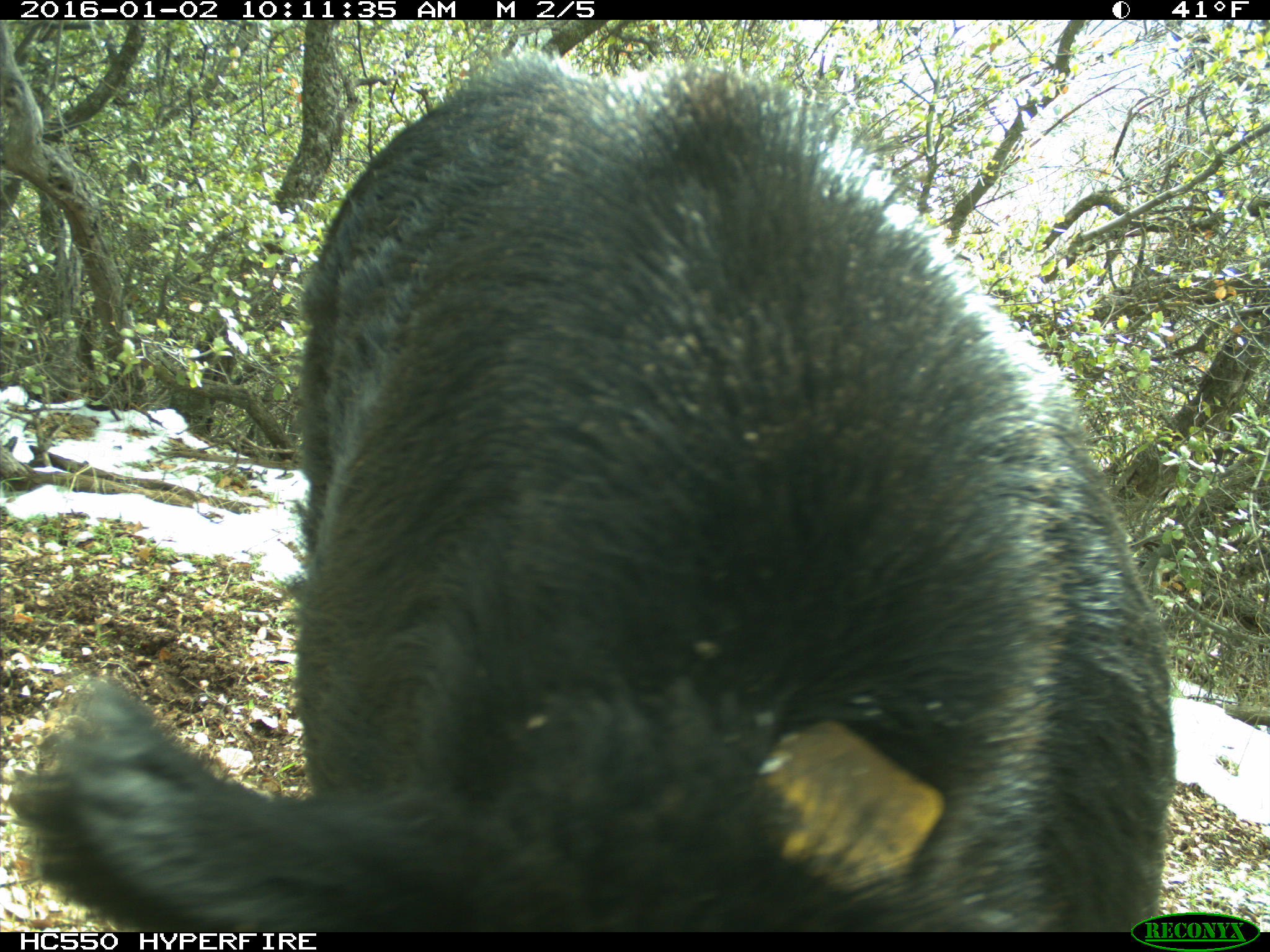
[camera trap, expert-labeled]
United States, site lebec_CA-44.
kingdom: Animalia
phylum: Chordata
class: Mammalia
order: Artiodactyla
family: Suidae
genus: Sus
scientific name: Sus scrofa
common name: wild boar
Sus scrofa (wild boar).